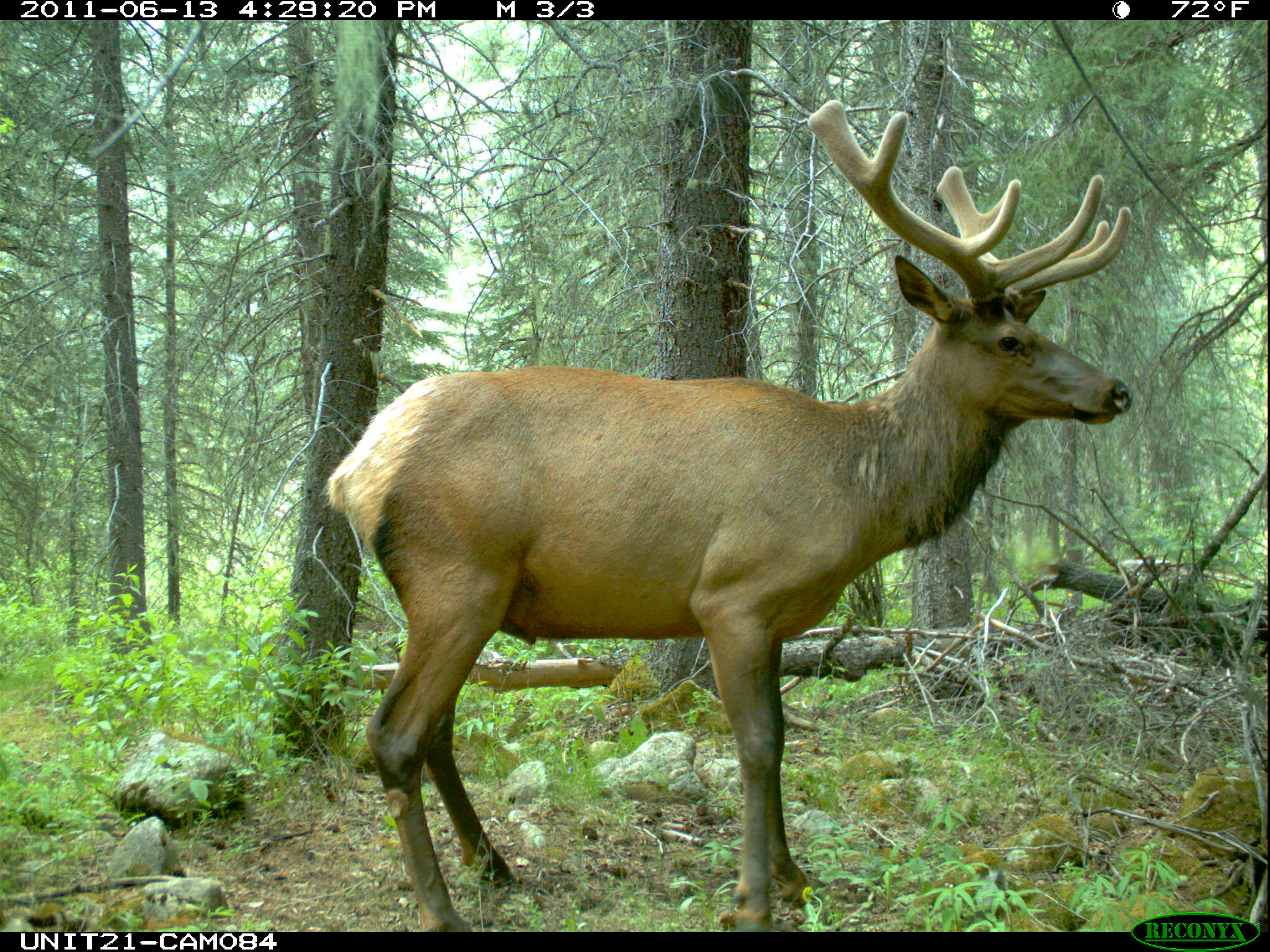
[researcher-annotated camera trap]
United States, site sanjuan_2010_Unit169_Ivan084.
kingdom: Animalia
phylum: Chordata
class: Mammalia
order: Artiodactyla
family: Cervidae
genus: Cervus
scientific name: Cervus elaphus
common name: red deer